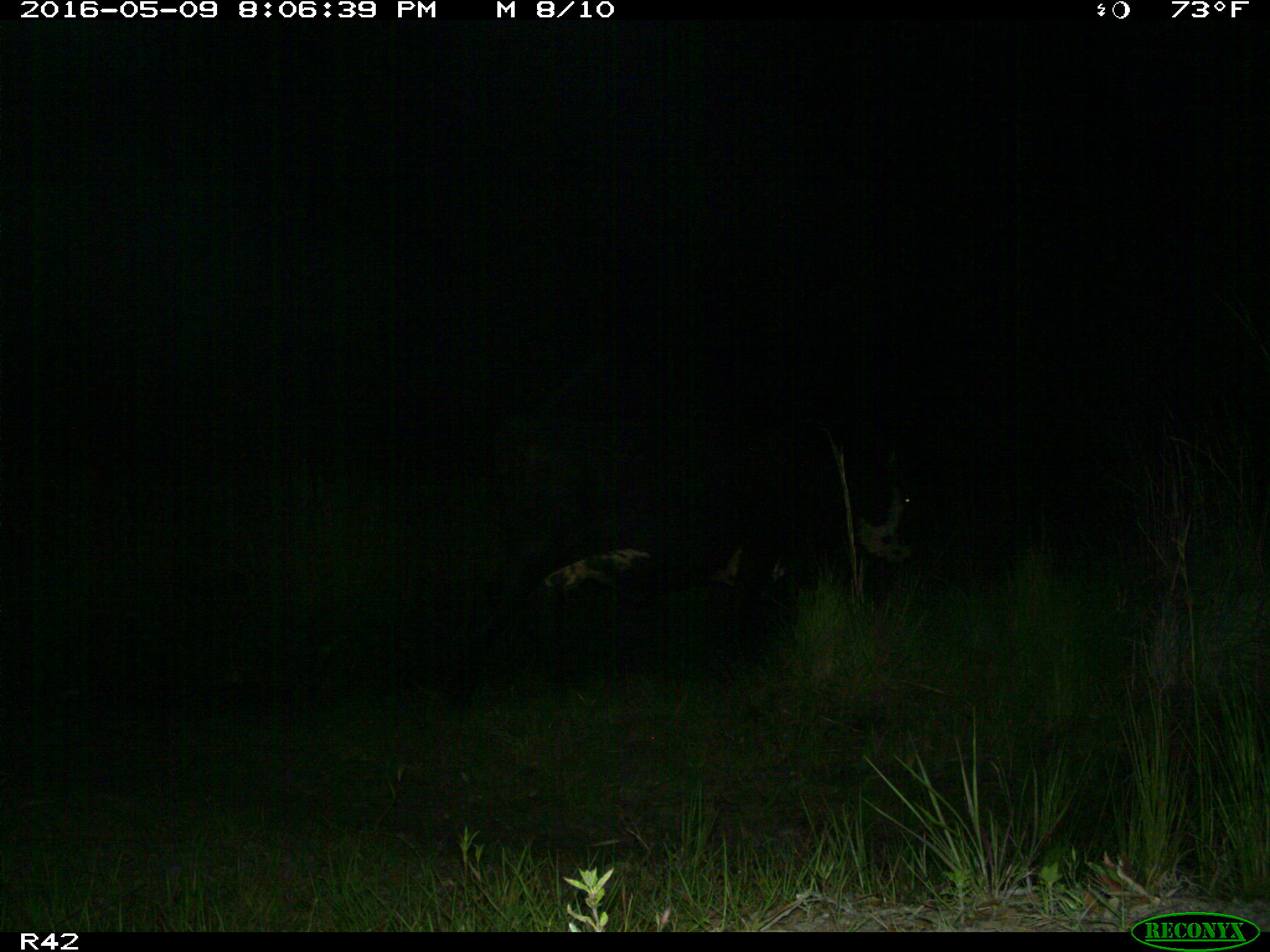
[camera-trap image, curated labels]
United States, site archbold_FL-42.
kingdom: Animalia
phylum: Chordata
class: Mammalia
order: Artiodactyla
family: Bovidae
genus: Bos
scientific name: Bos taurus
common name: domestic cow